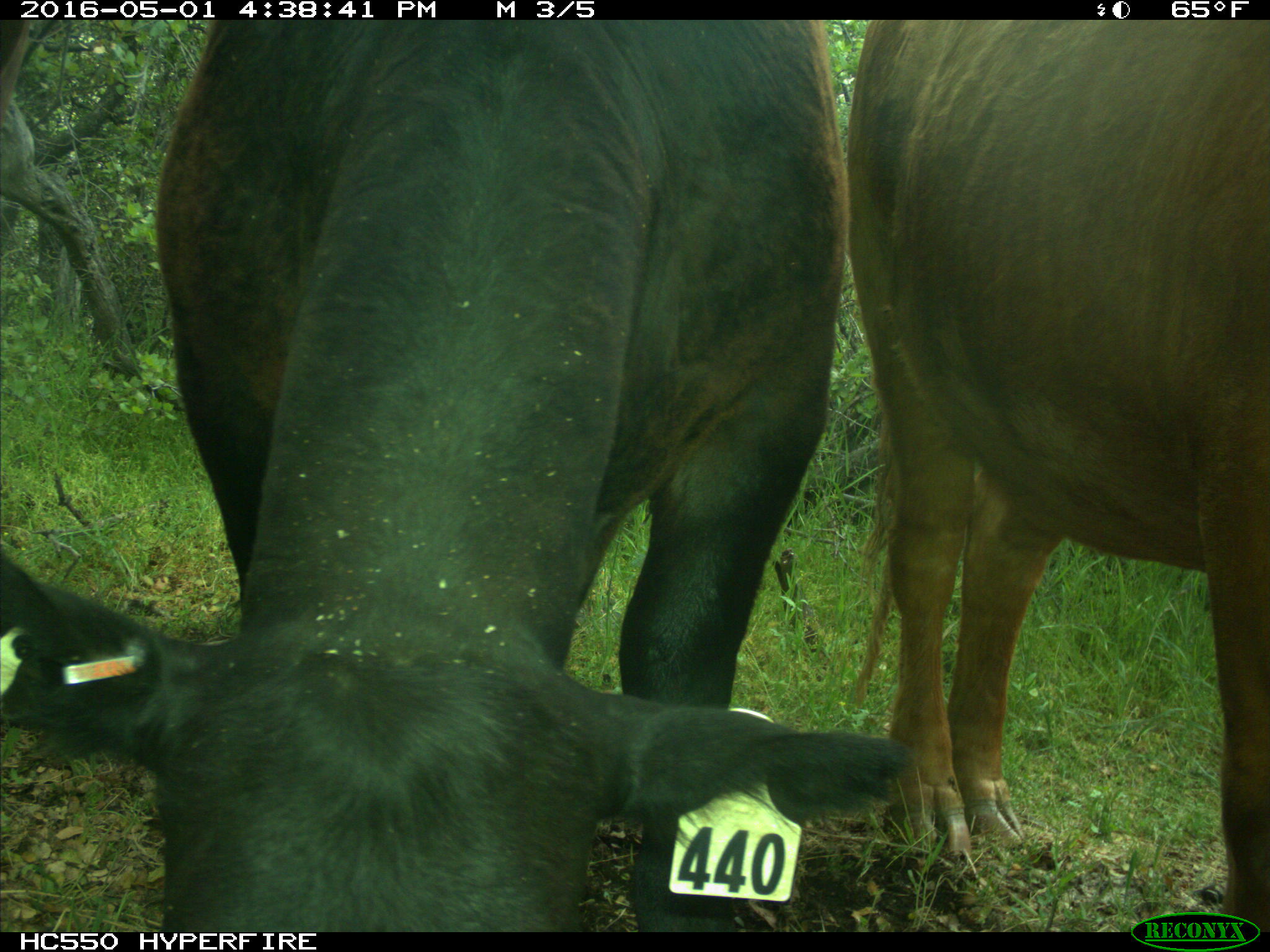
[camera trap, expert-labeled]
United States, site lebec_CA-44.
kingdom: Animalia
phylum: Chordata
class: Mammalia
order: Artiodactyla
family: Bovidae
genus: Bos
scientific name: Bos taurus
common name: domestic cow